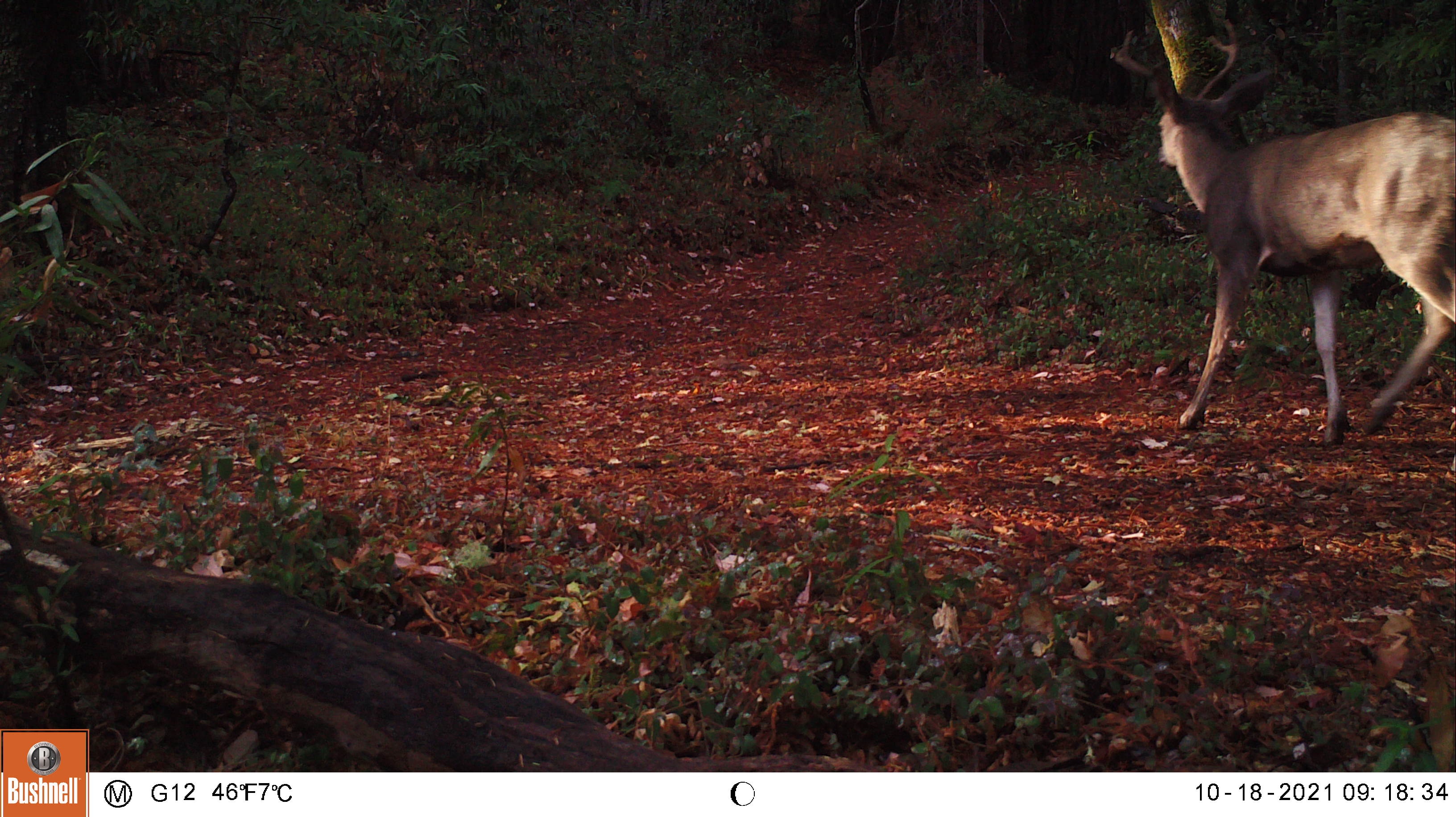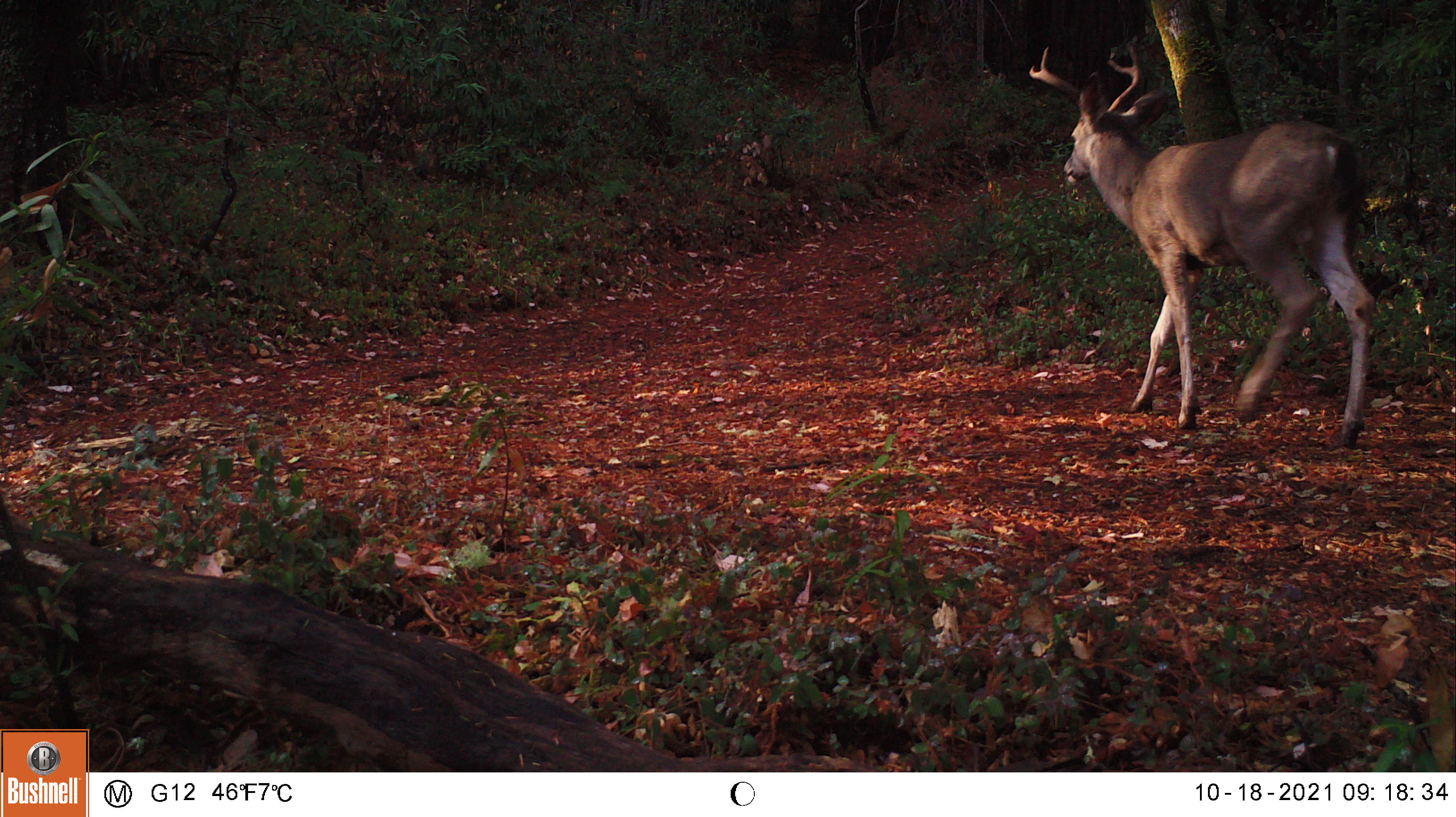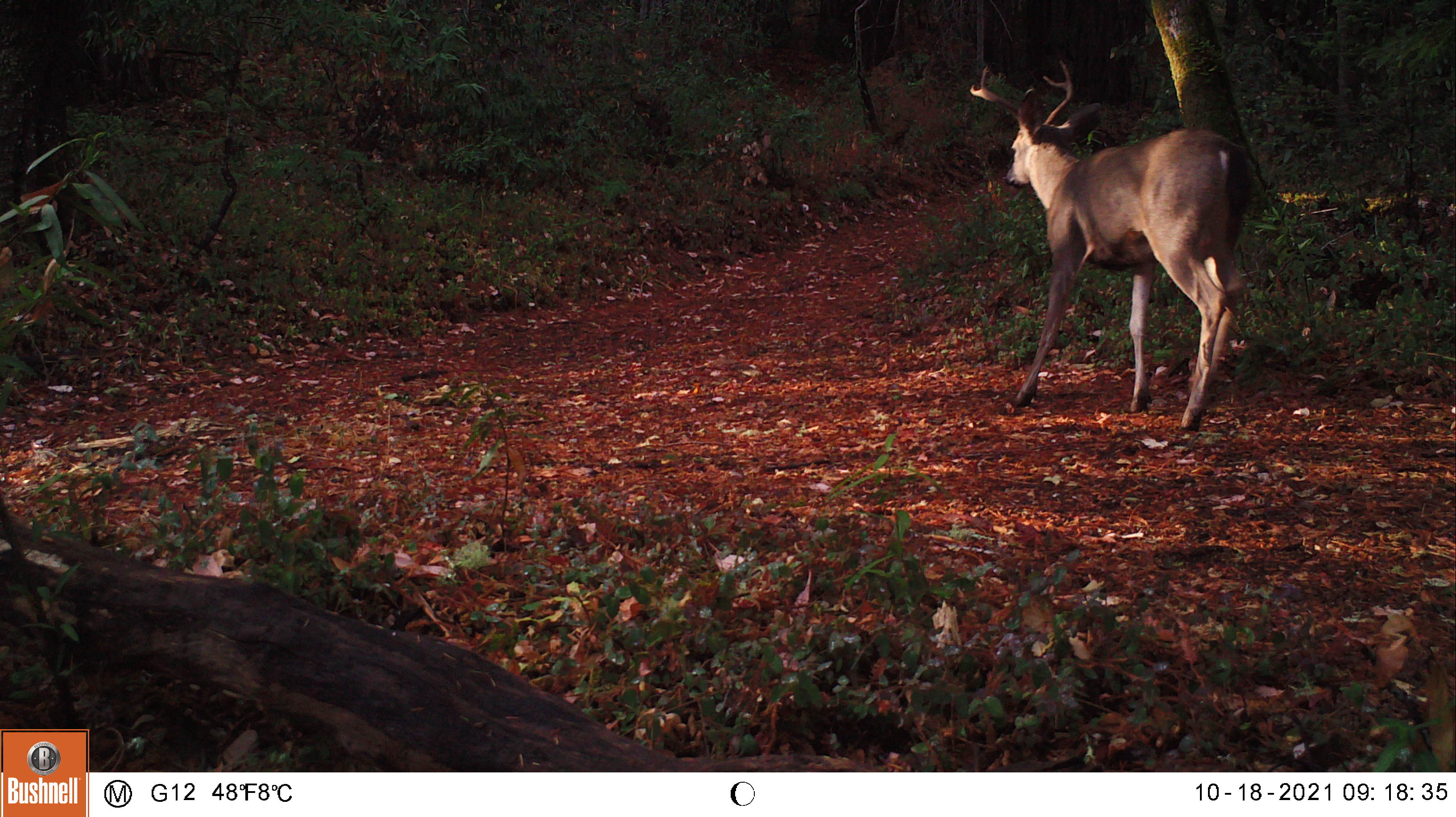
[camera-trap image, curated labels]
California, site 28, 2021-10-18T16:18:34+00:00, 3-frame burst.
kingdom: Animalia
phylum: Chordata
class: Mammalia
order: Artiodactyla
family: Cervidae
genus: Odocoileus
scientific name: Odocoileus hemionus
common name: mule deer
Mule deer (Odocoileus hemionus).